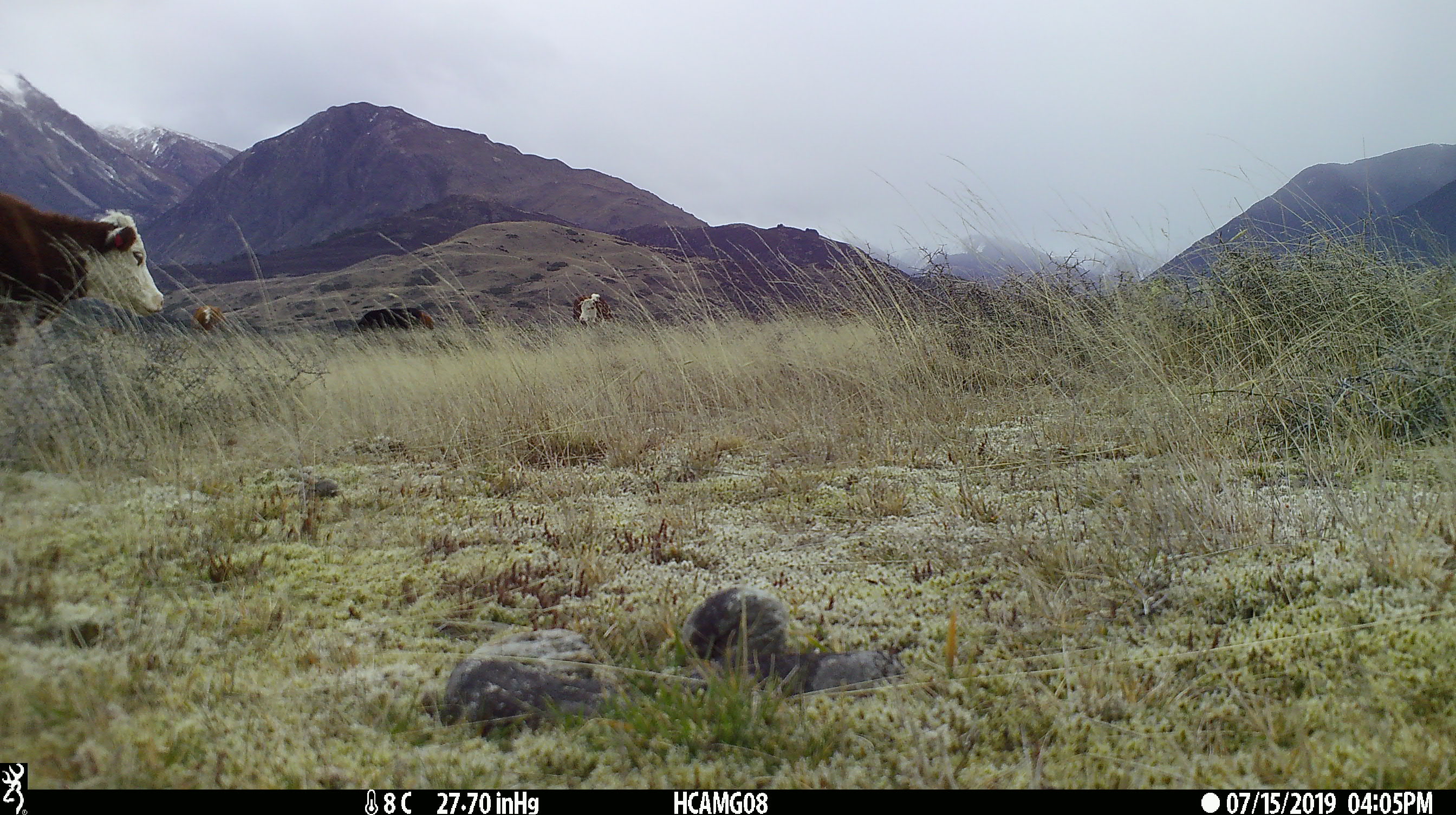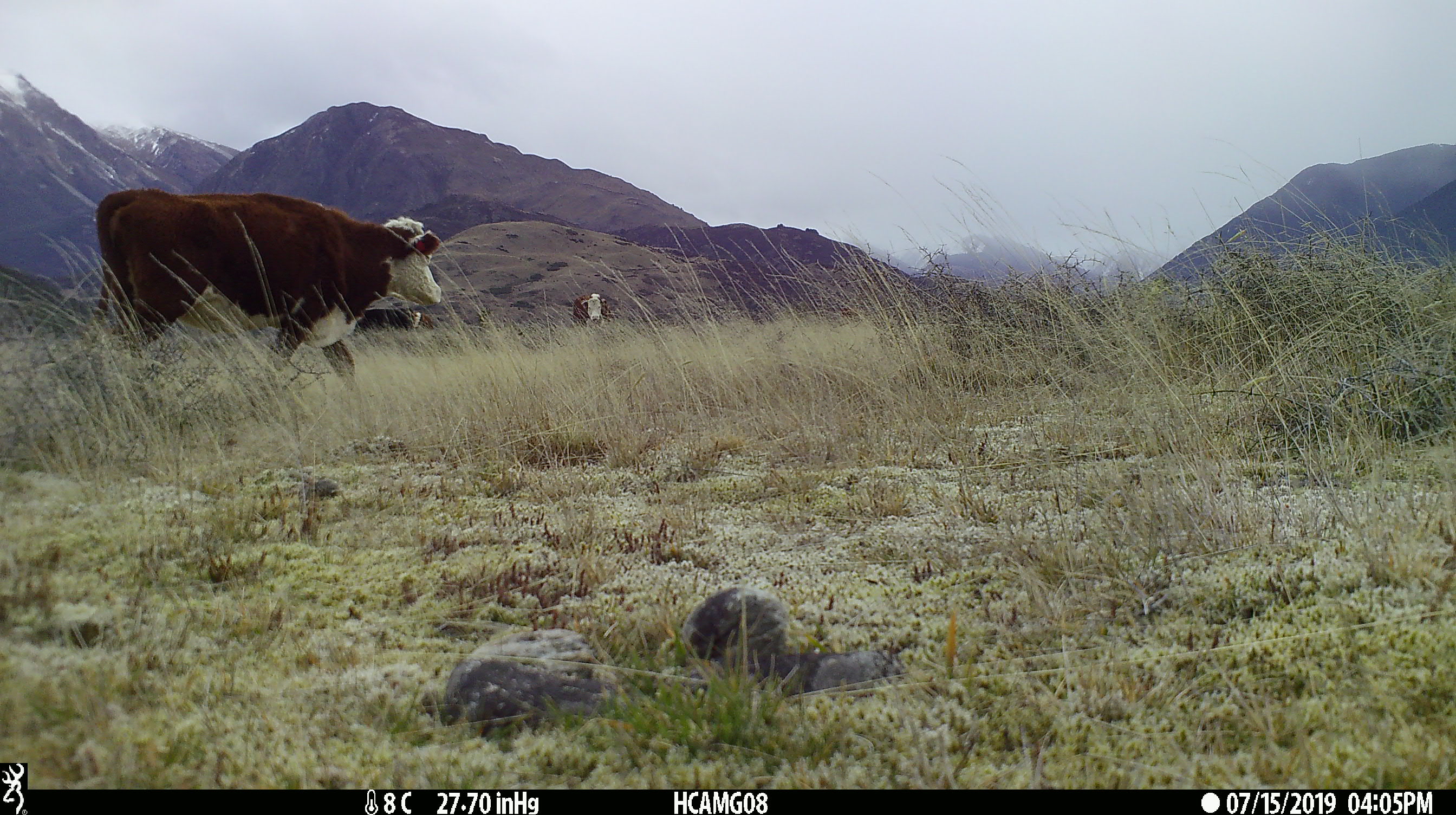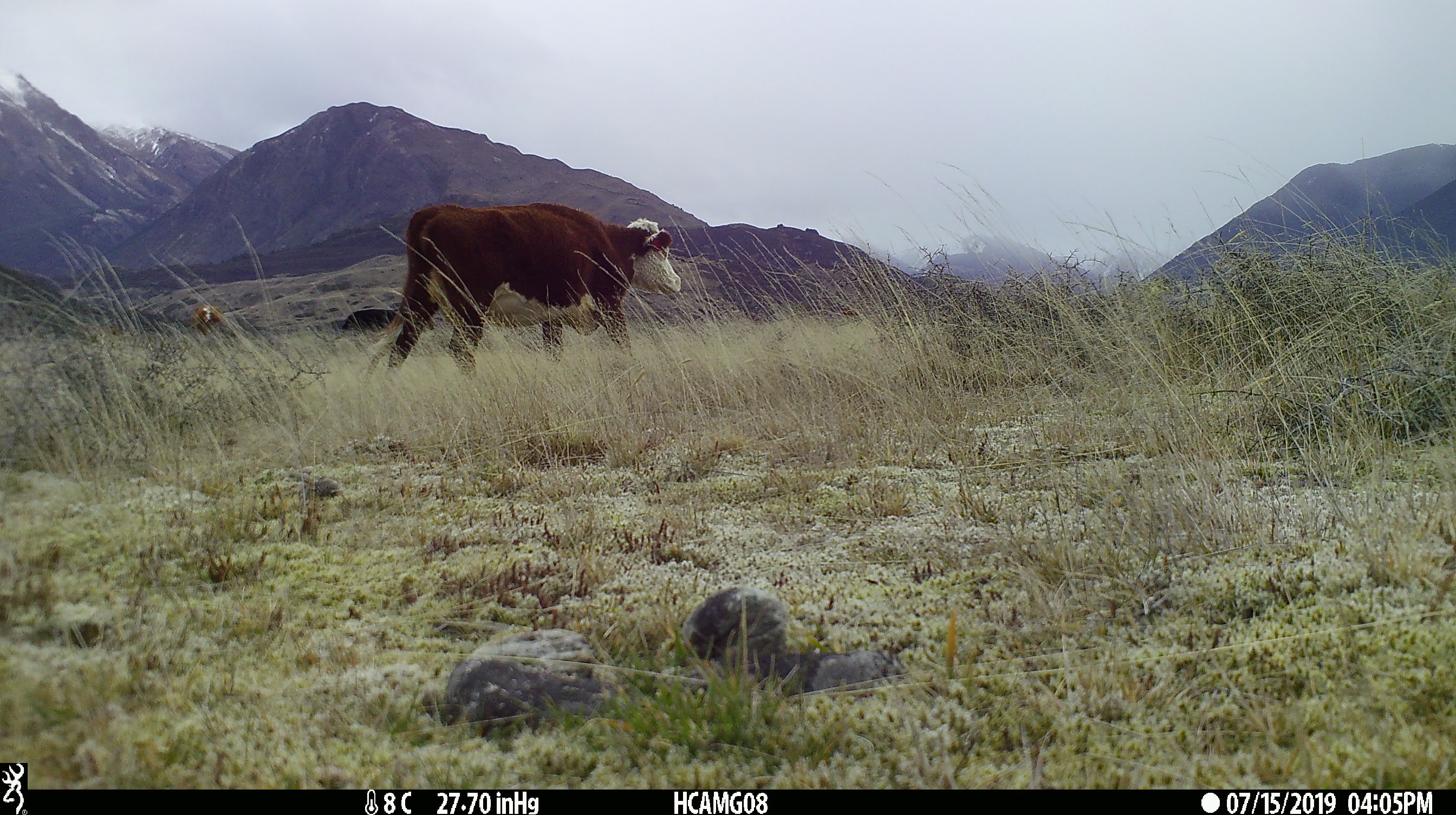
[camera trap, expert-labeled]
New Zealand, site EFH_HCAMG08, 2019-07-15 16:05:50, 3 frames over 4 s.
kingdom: Animalia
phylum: Chordata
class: Mammalia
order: Artiodactyla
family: Bovidae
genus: Bos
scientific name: Bos taurus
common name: domestic cow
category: cow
Cow (domestic cow) (Bos taurus).